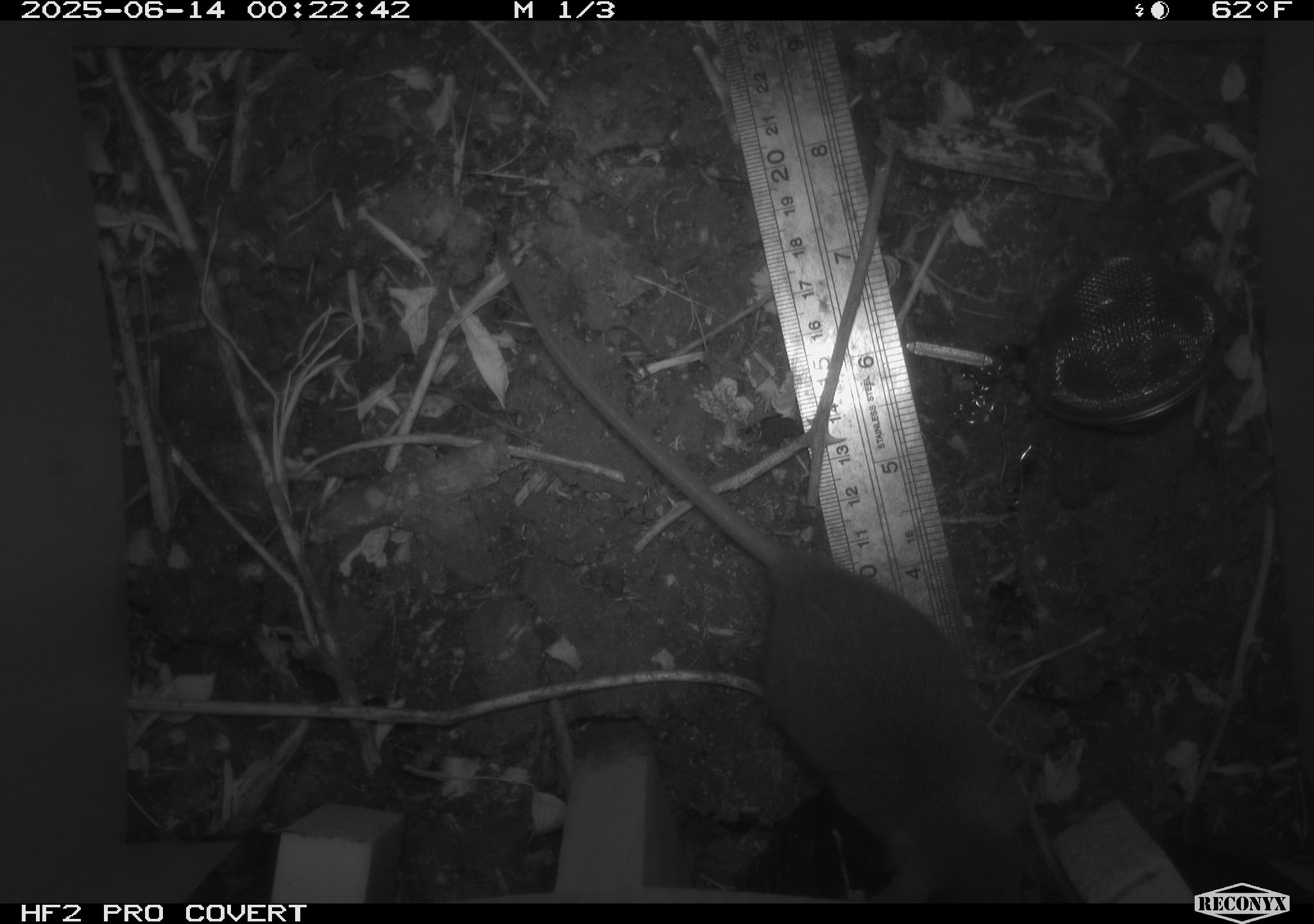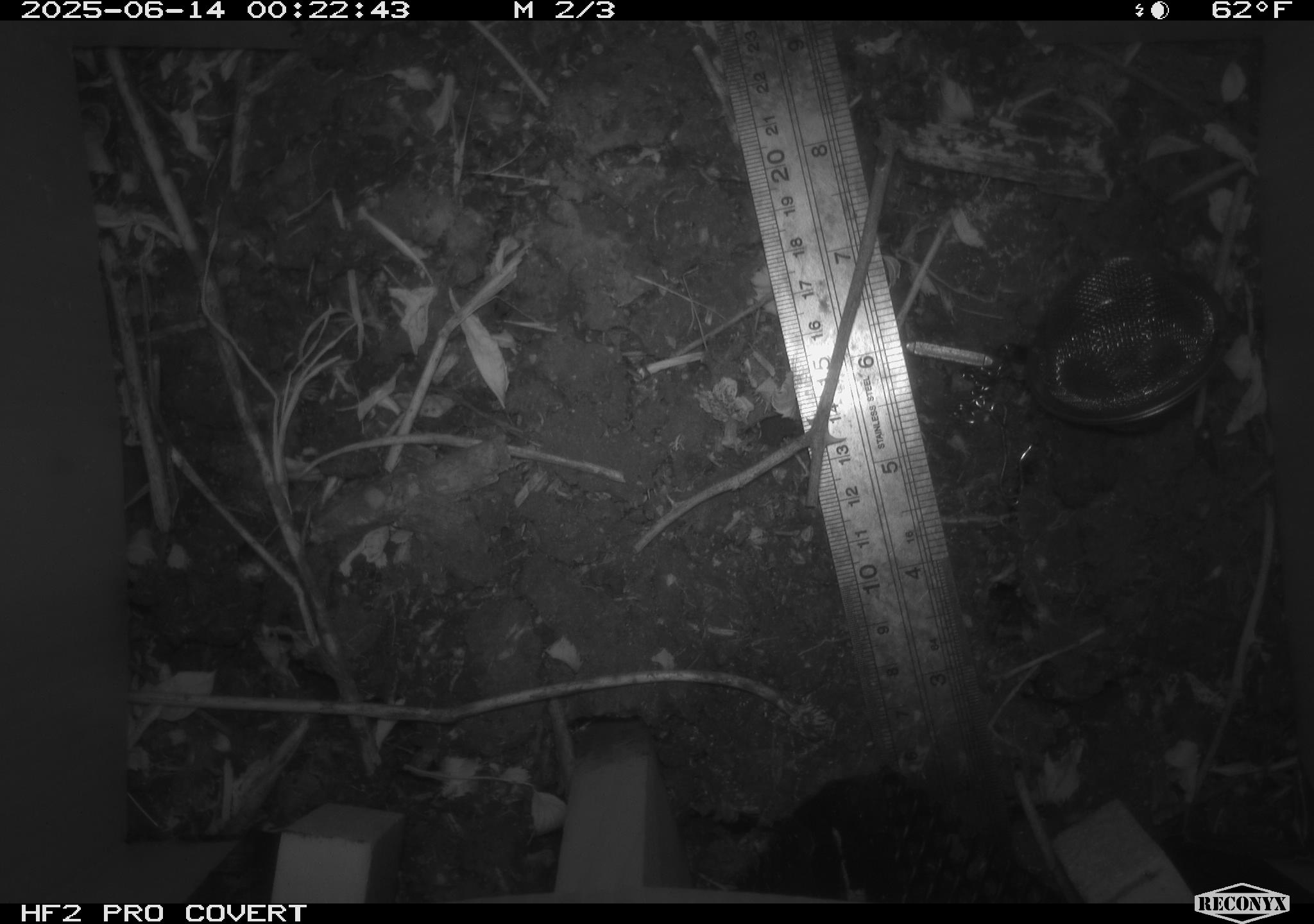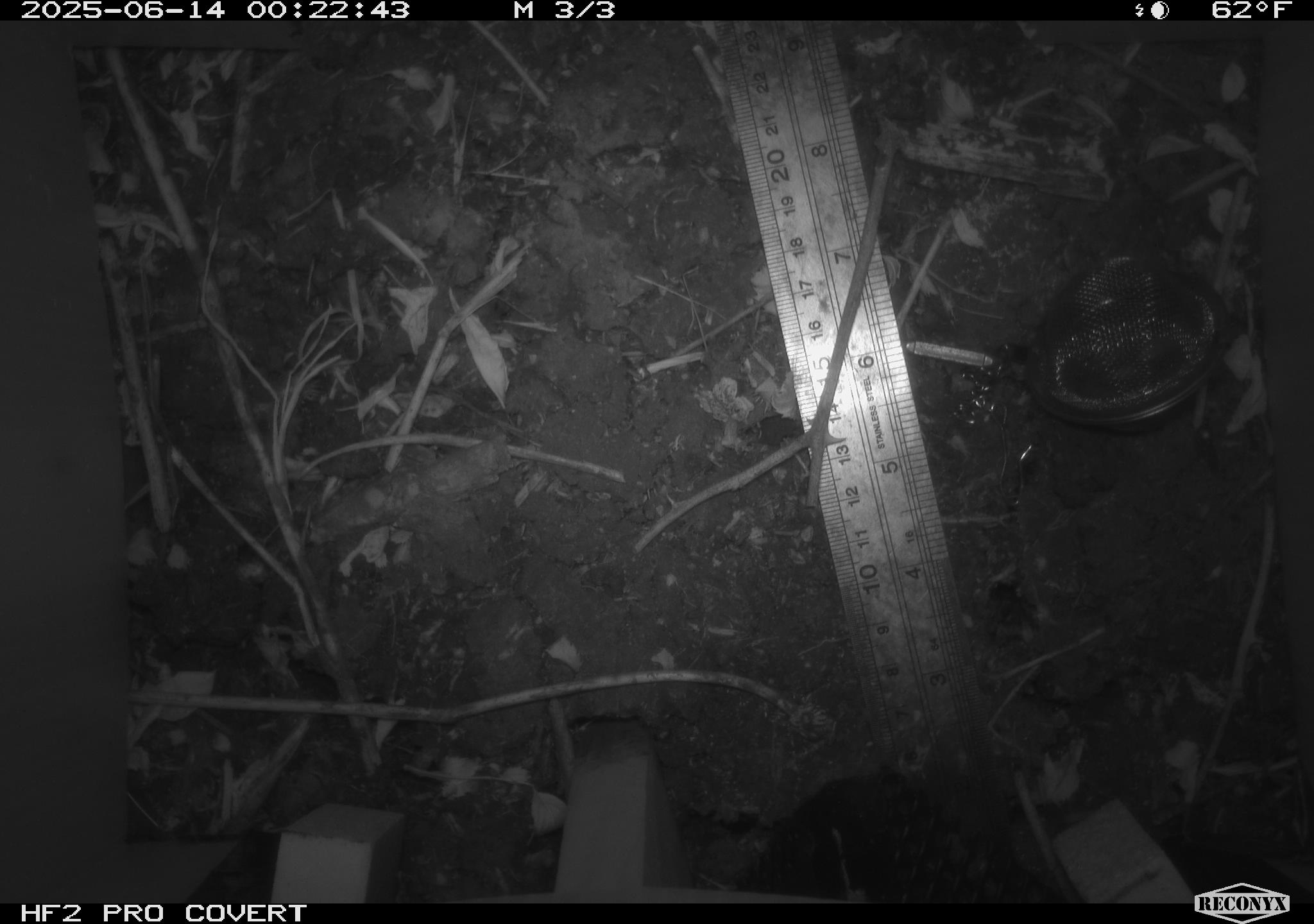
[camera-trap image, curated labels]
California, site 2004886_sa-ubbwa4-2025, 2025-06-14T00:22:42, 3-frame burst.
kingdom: Animalia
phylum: Chordata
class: Mammalia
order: Rodentia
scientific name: Rodentia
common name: rodent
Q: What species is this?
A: Rodent (Rodentia).